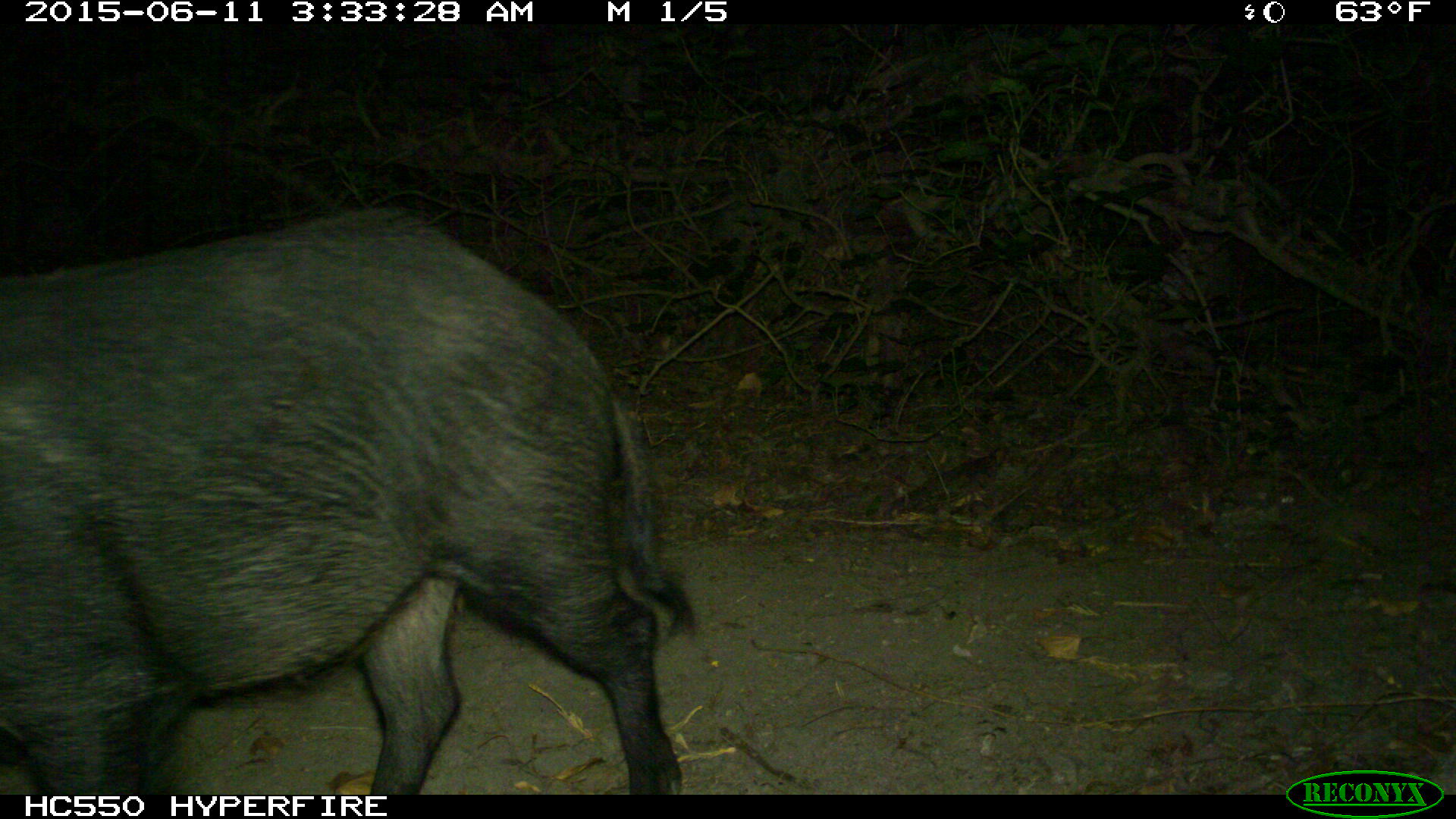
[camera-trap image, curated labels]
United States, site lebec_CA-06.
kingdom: Animalia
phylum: Chordata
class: Mammalia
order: Artiodactyla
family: Suidae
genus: Sus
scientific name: Sus scrofa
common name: wild boar